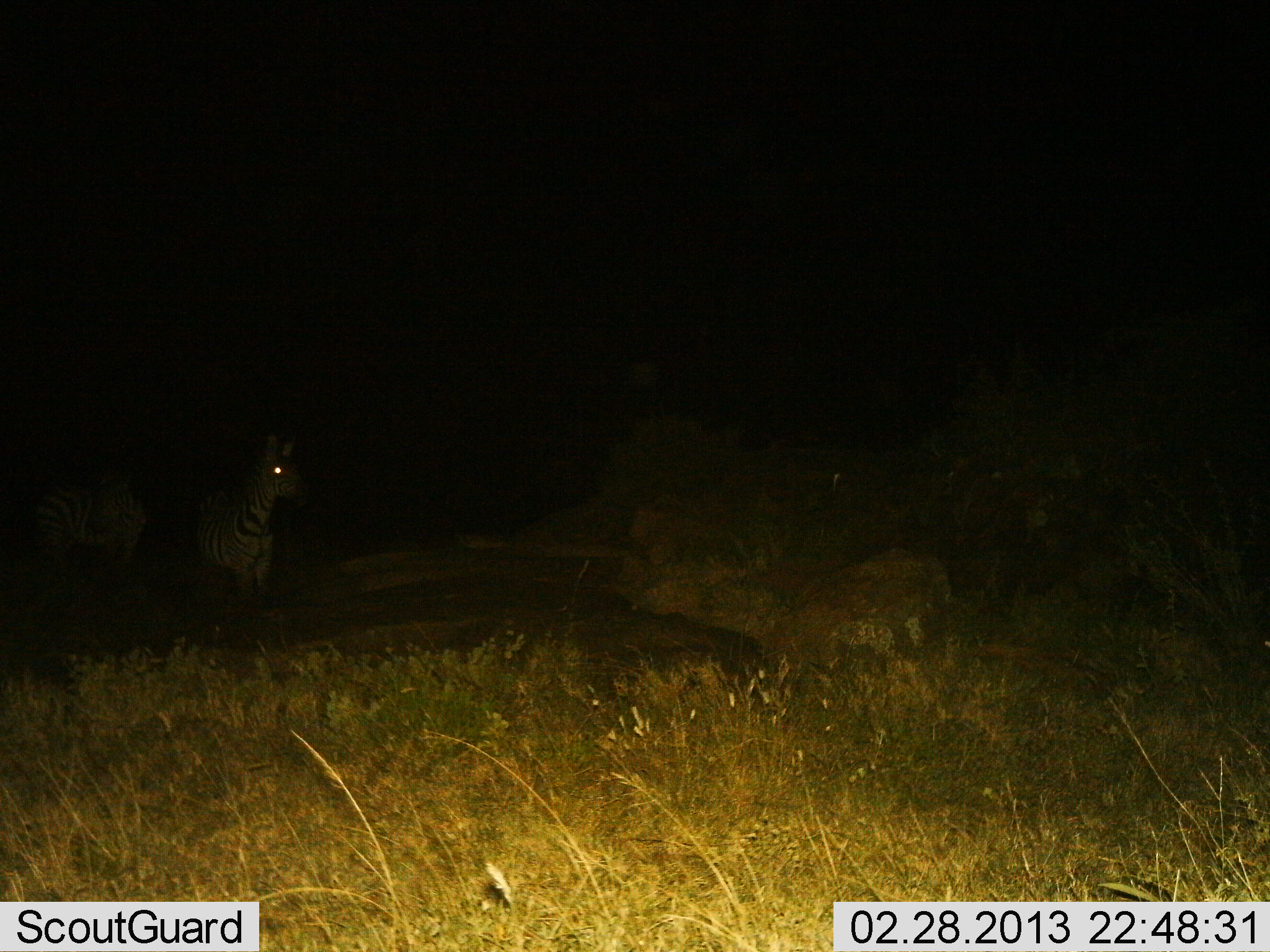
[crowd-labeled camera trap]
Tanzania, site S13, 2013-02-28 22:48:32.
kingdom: Animalia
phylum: Chordata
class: Mammalia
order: Perissodactyla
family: Equidae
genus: Equus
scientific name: Equus quagga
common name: plains zebra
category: zebra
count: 2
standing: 96%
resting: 4%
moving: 4%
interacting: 4%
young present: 4%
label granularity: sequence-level